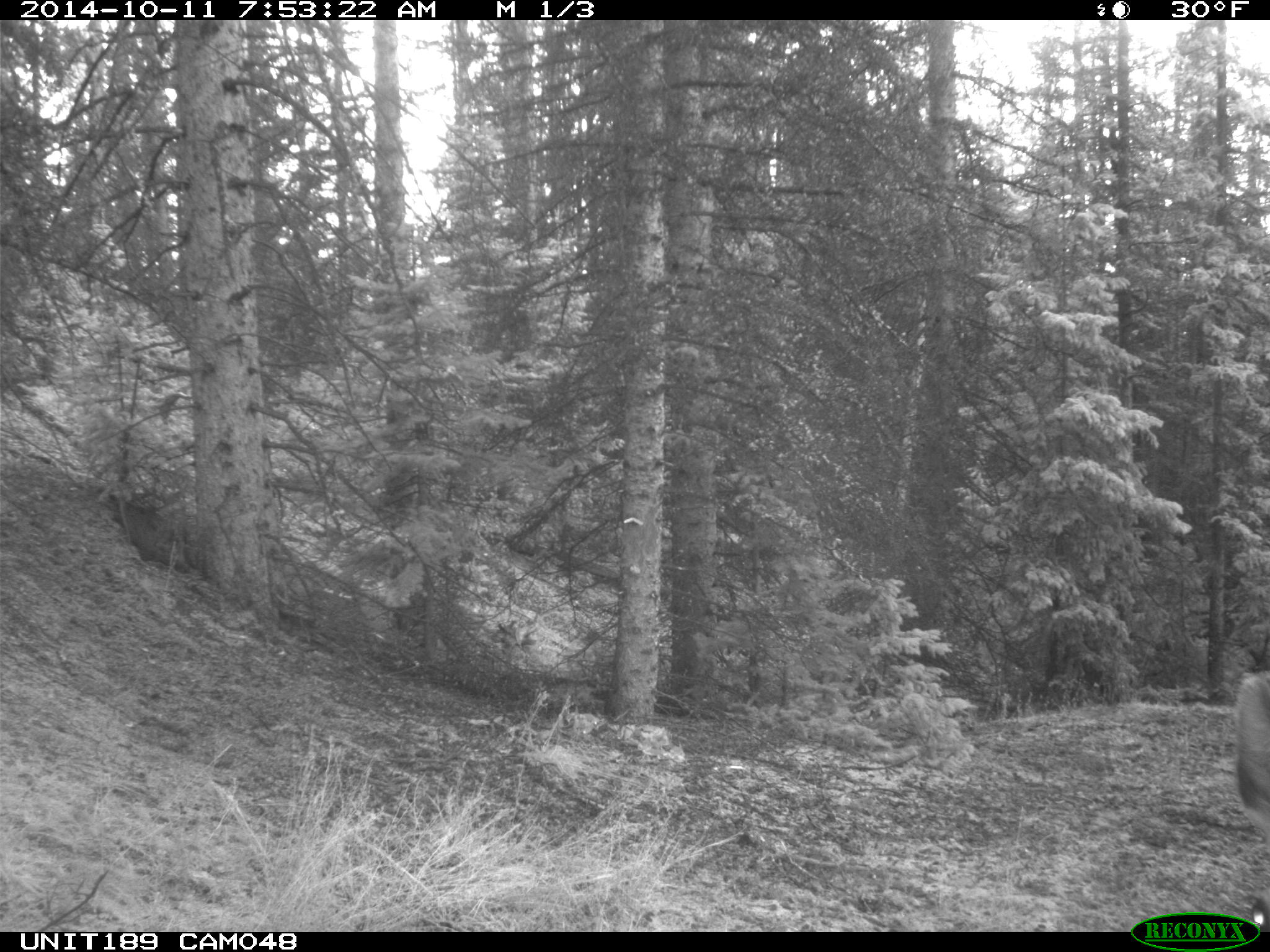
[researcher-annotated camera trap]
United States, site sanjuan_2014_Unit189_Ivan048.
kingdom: Animalia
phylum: Chordata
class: Mammalia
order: Artiodactyla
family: Cervidae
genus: Cervus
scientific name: Cervus elaphus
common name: red deer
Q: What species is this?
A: Cervus elaphus (red deer).